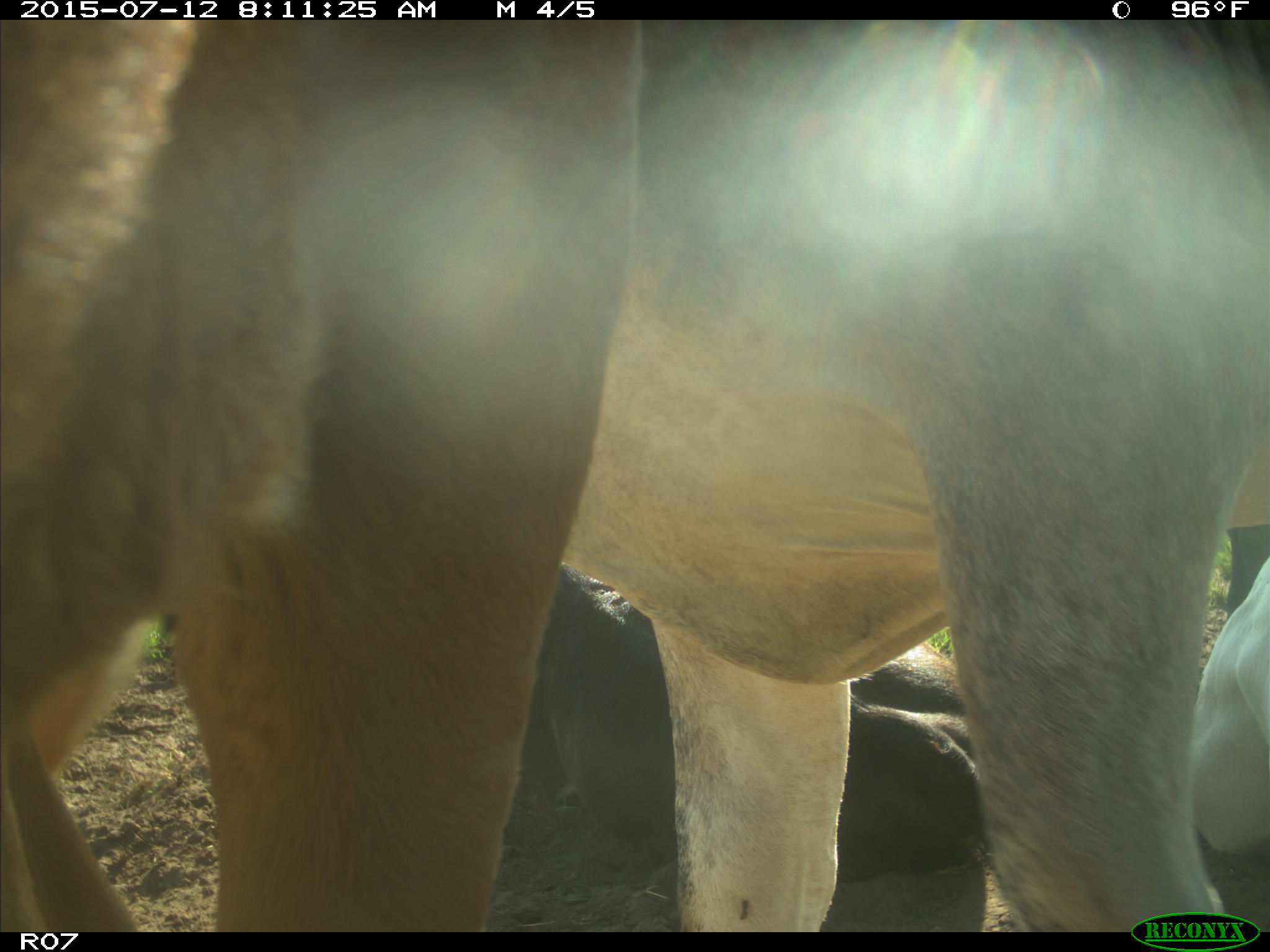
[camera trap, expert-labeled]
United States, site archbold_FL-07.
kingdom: Animalia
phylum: Chordata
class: Mammalia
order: Artiodactyla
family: Bovidae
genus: Bos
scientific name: Bos taurus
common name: domestic cow